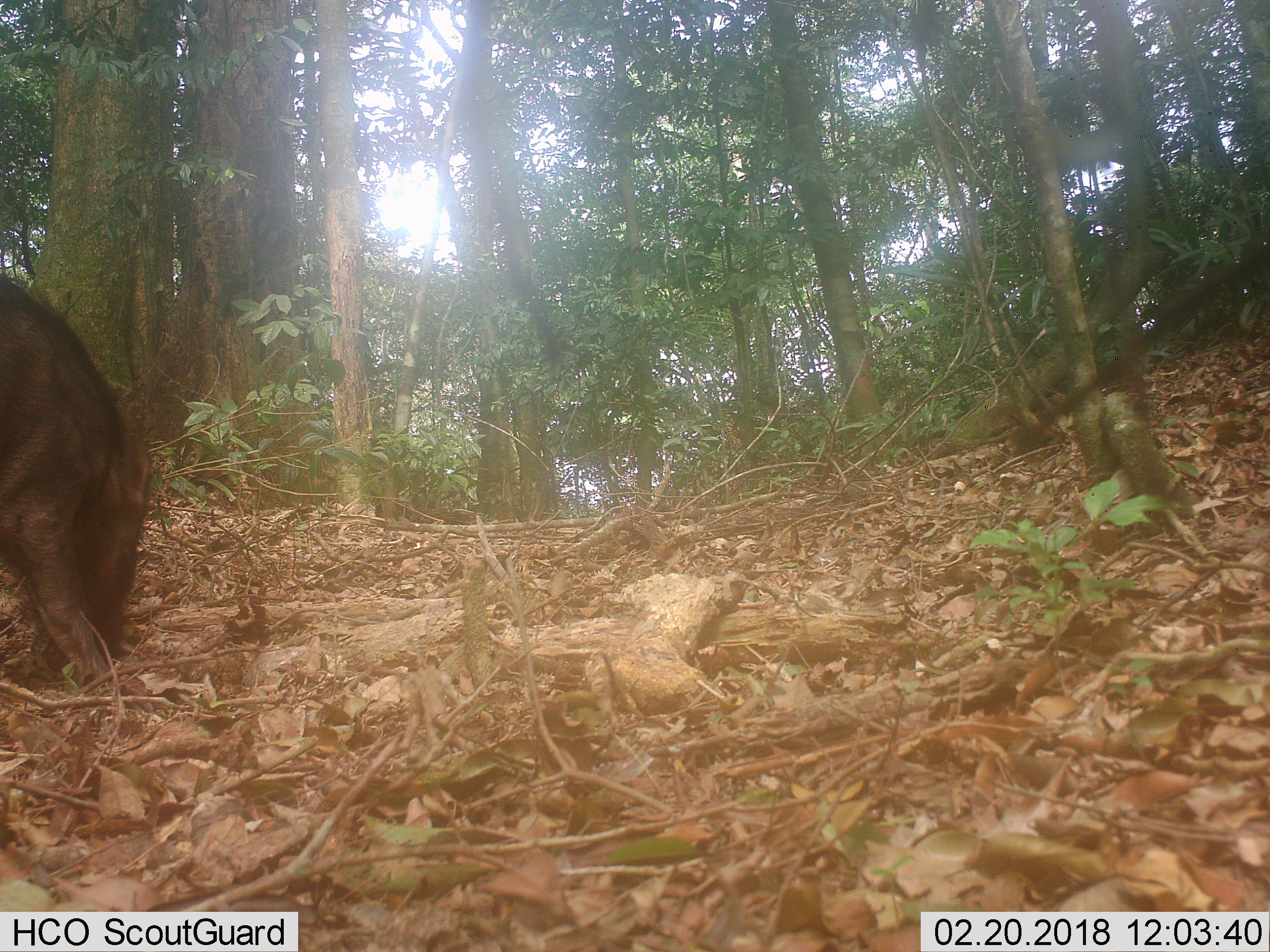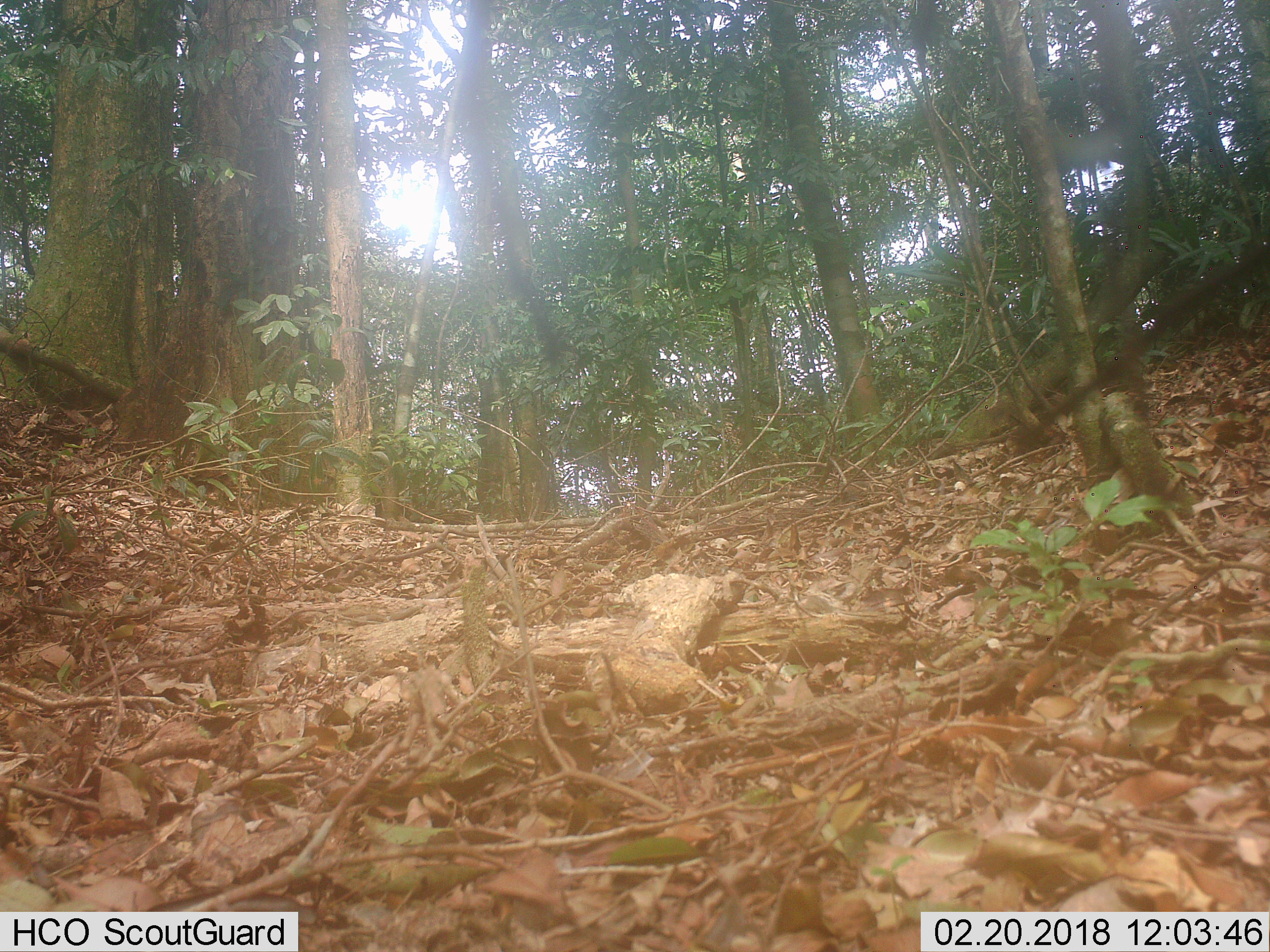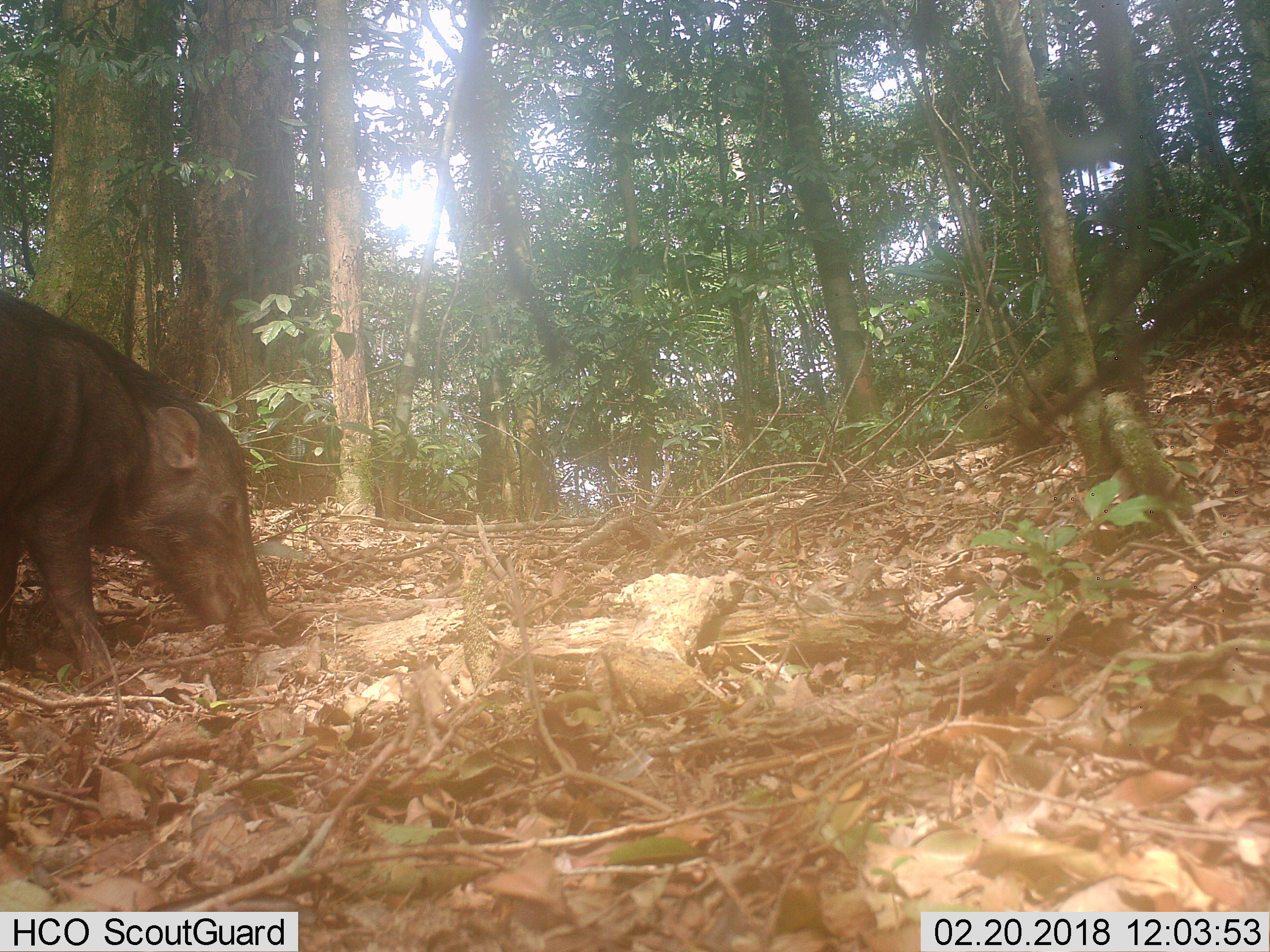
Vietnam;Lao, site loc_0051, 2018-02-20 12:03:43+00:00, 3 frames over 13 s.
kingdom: Animalia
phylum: Chordata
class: Mammalia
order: Artiodactyla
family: Suidae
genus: Sus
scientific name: Sus scrofa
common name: eurasian wild pig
Eurasian wild pig (Sus scrofa). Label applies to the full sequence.